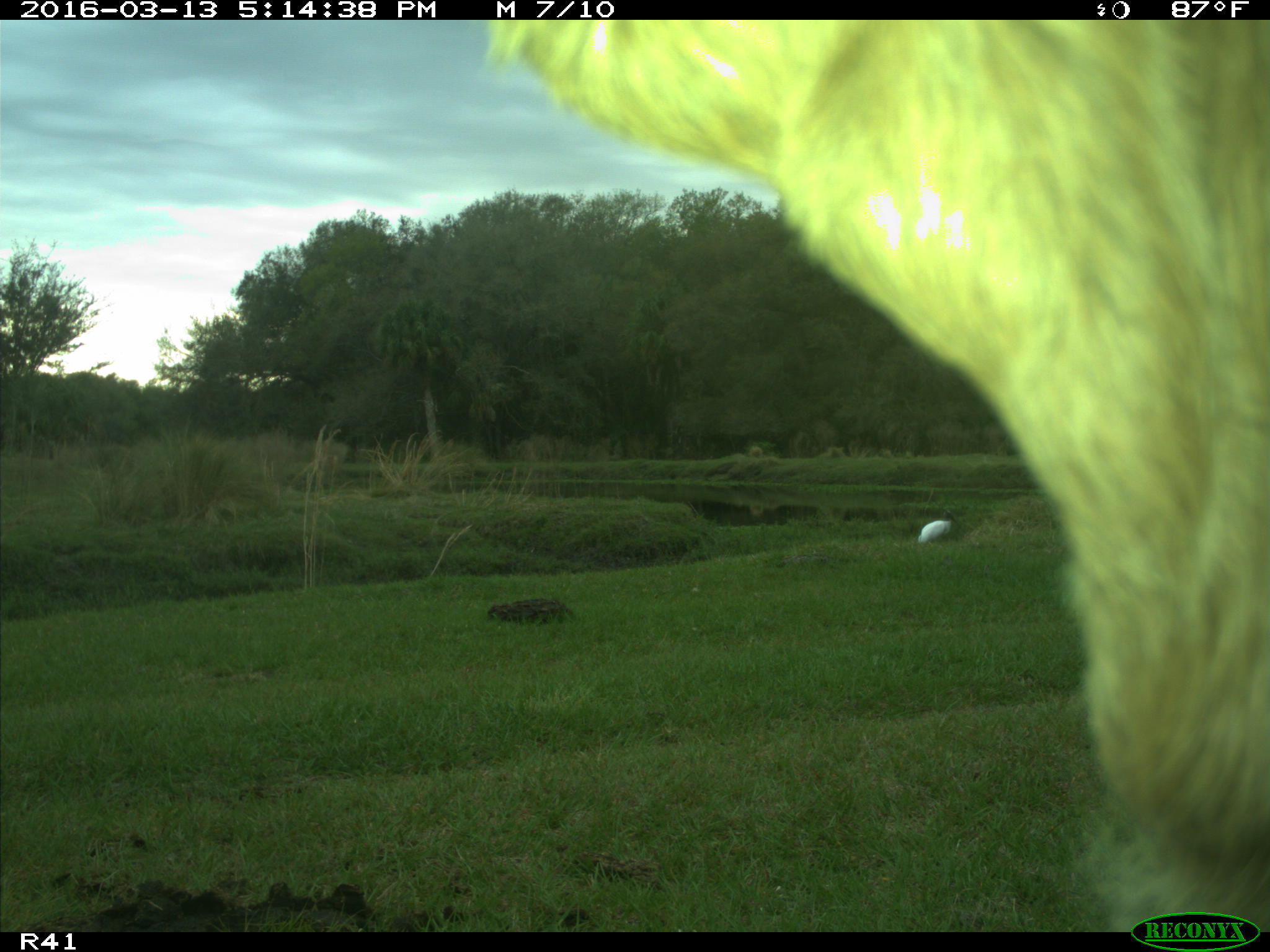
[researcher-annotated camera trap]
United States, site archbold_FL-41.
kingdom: Animalia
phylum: Chordata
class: Mammalia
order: Artiodactyla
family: Bovidae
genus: Bos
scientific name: Bos taurus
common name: domestic cow